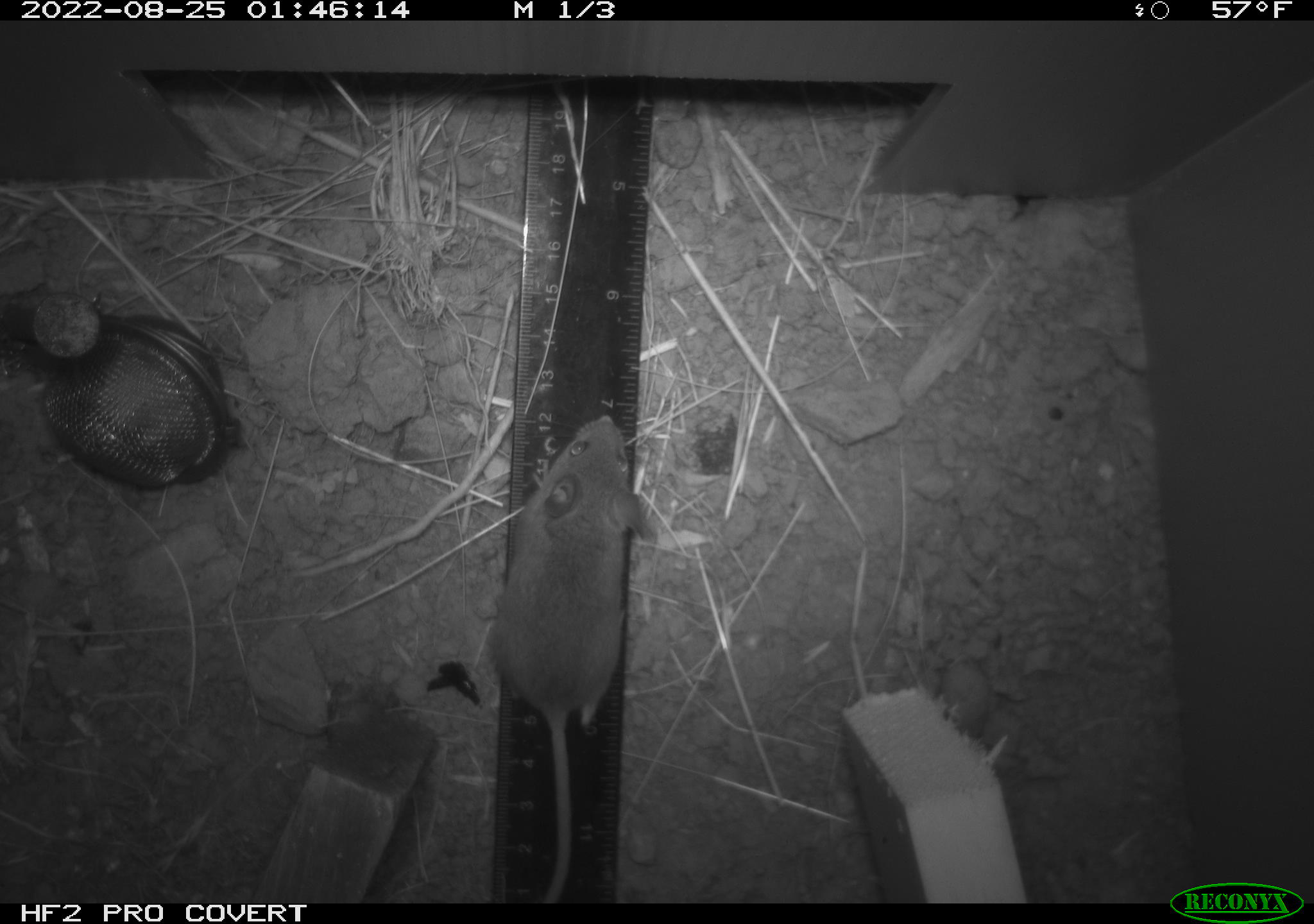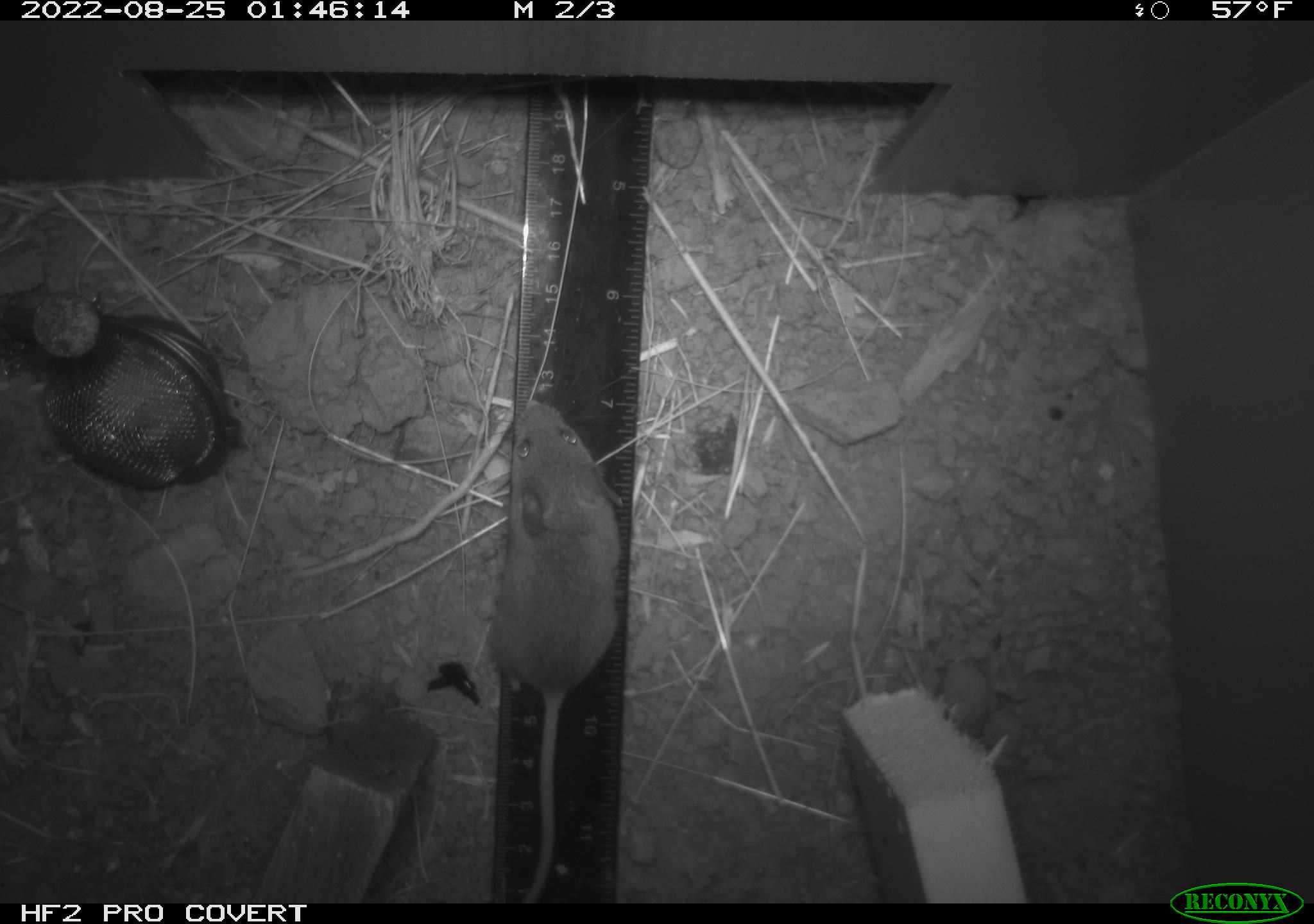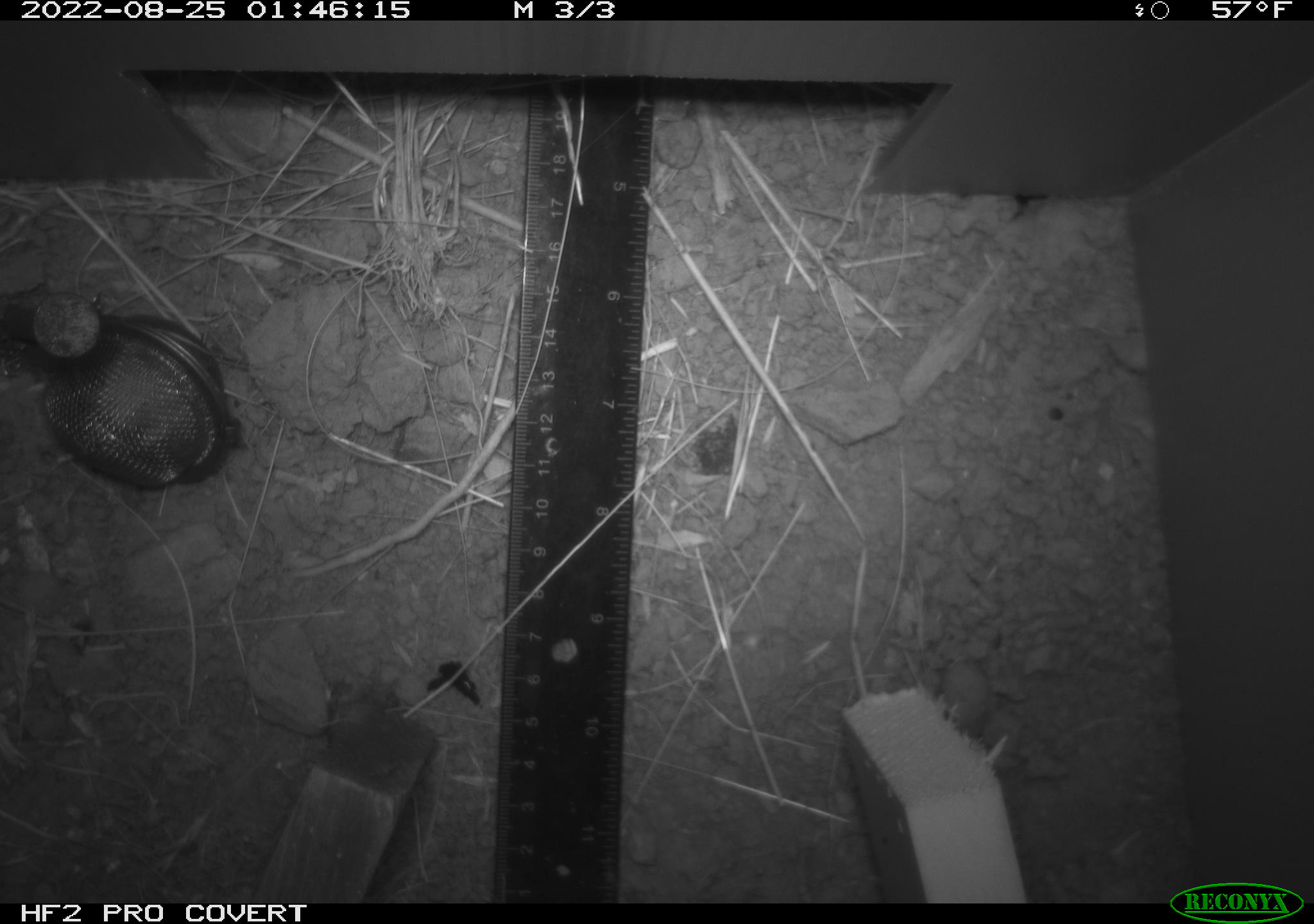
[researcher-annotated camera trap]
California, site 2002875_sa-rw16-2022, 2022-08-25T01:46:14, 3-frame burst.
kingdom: Animalia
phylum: Chordata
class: Mammalia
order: Rodentia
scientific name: Rodentia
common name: mouse species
Mouse species (Rodentia).